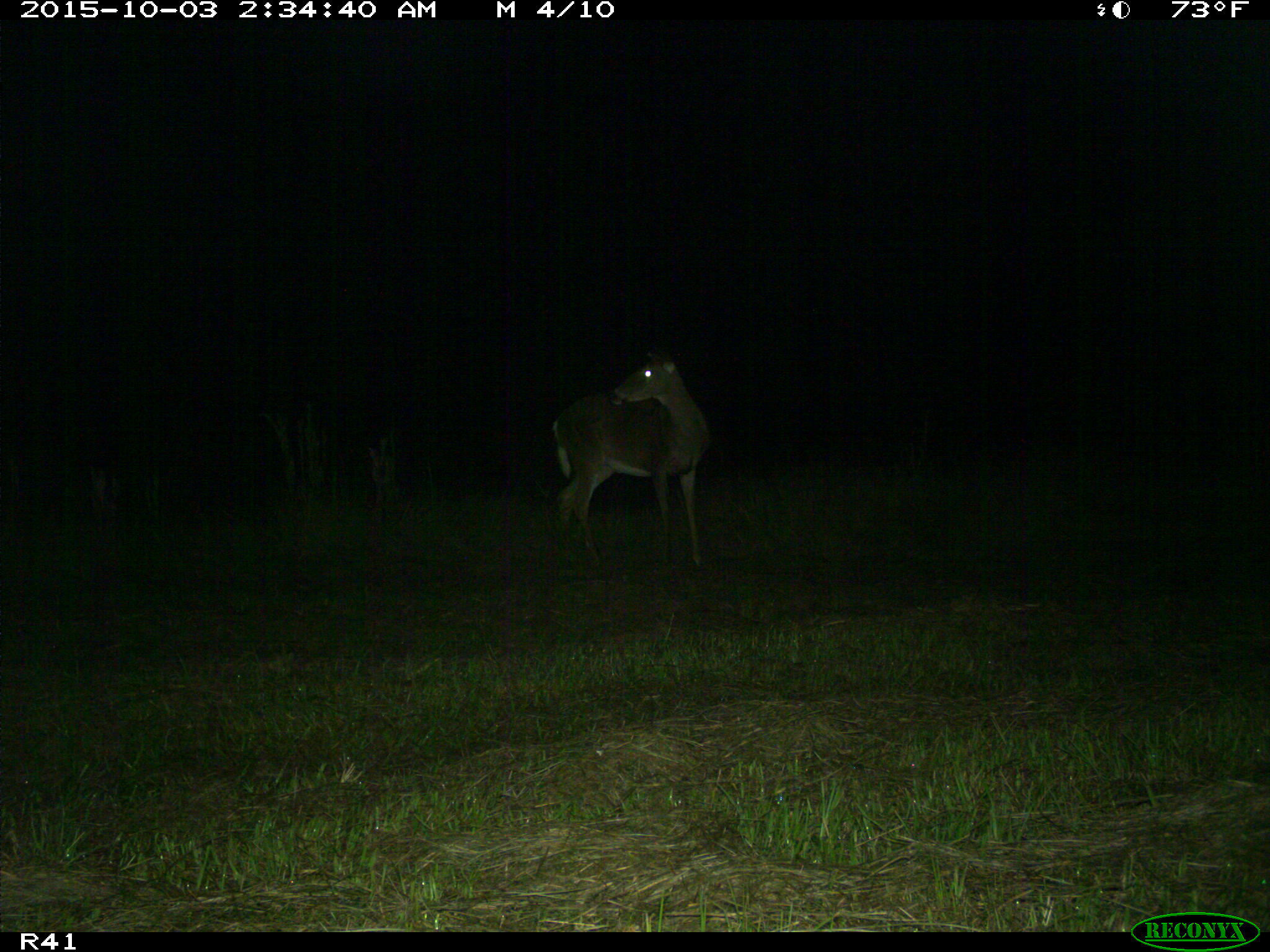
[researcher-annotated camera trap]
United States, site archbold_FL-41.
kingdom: Animalia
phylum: Chordata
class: Mammalia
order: Artiodactyla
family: Cervidae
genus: Odocoileus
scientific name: Odocoileus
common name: deer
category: unidentified deer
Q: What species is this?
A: Unidentified deer (deer) (Odocoileus).